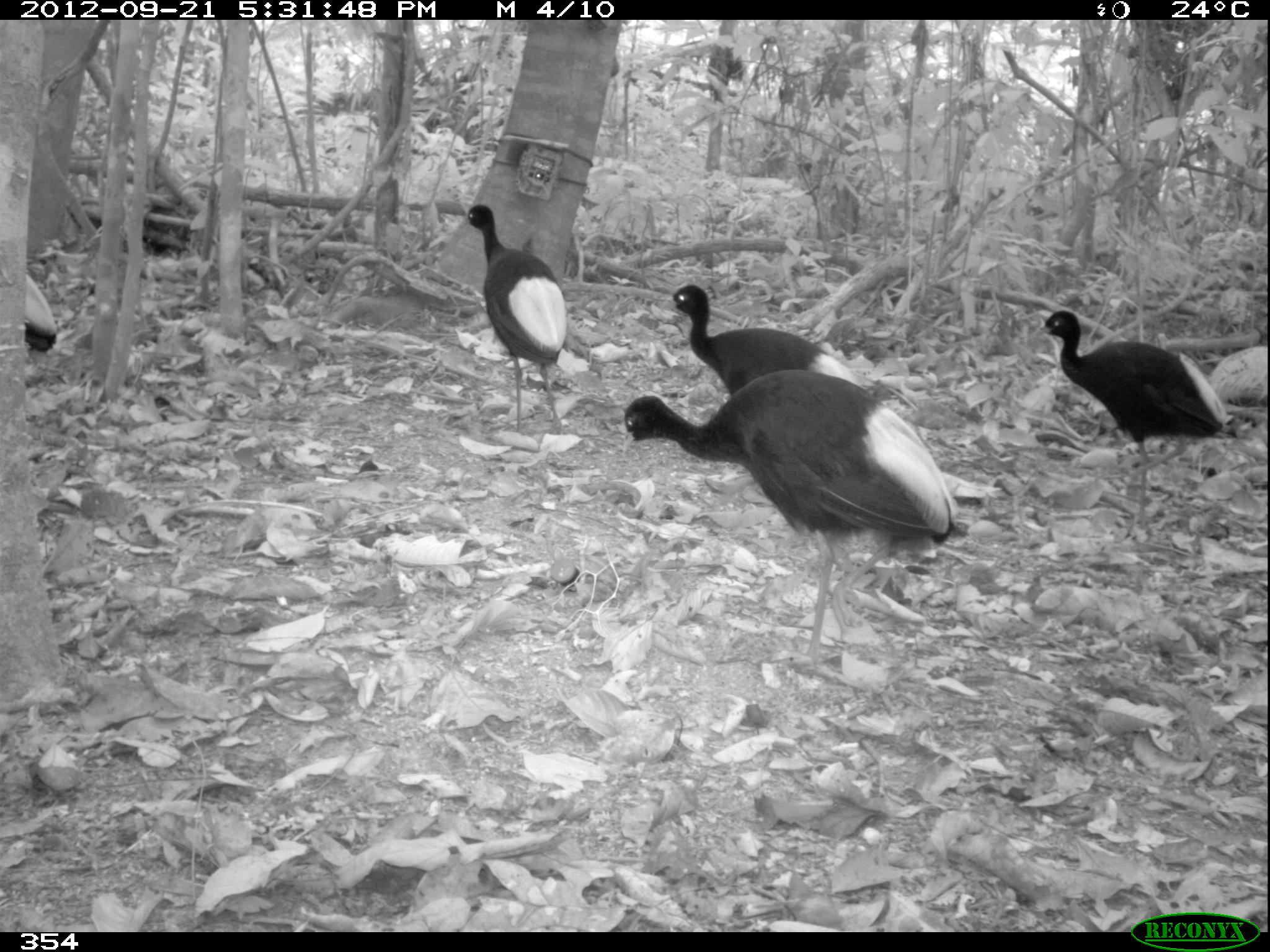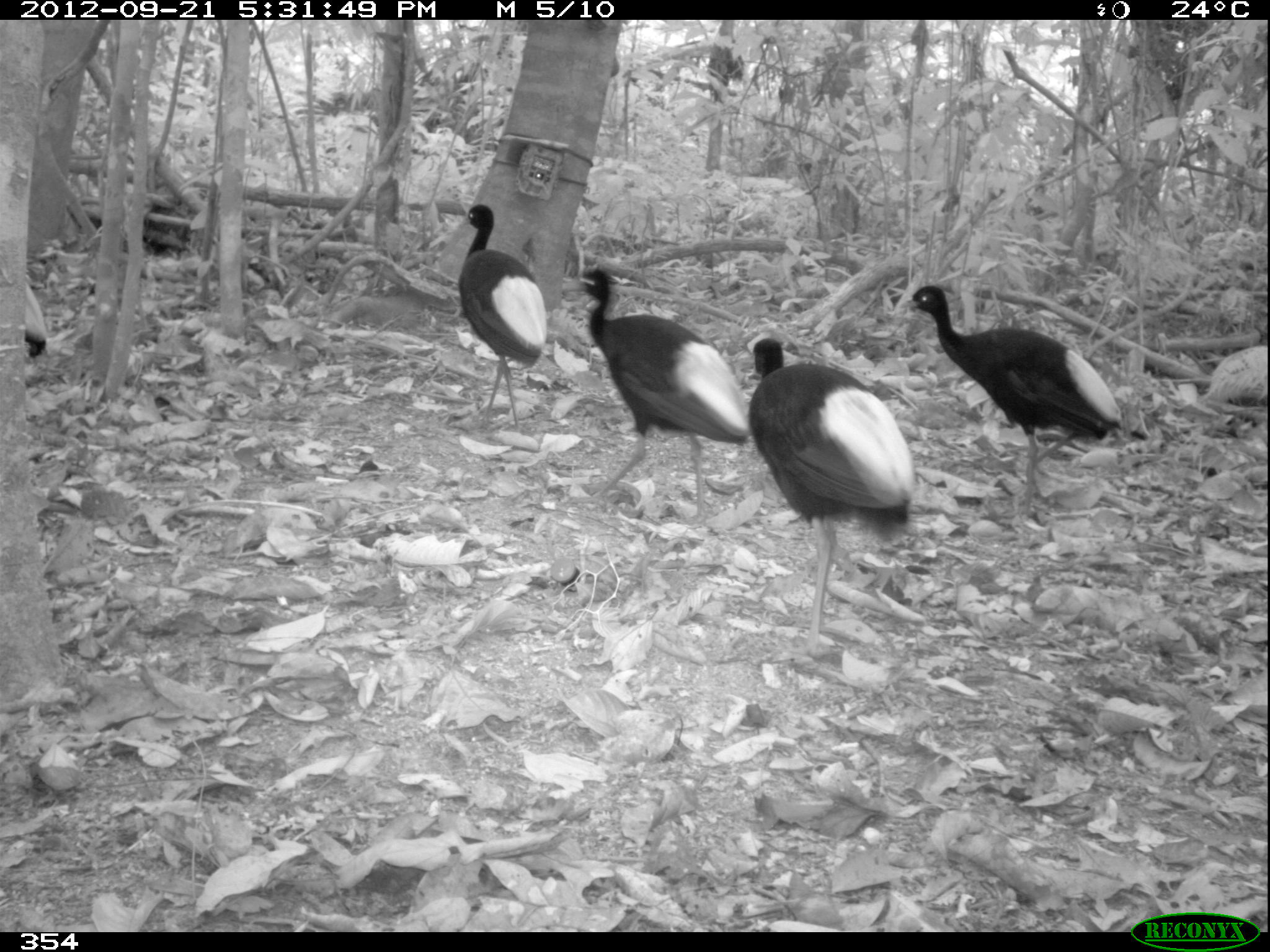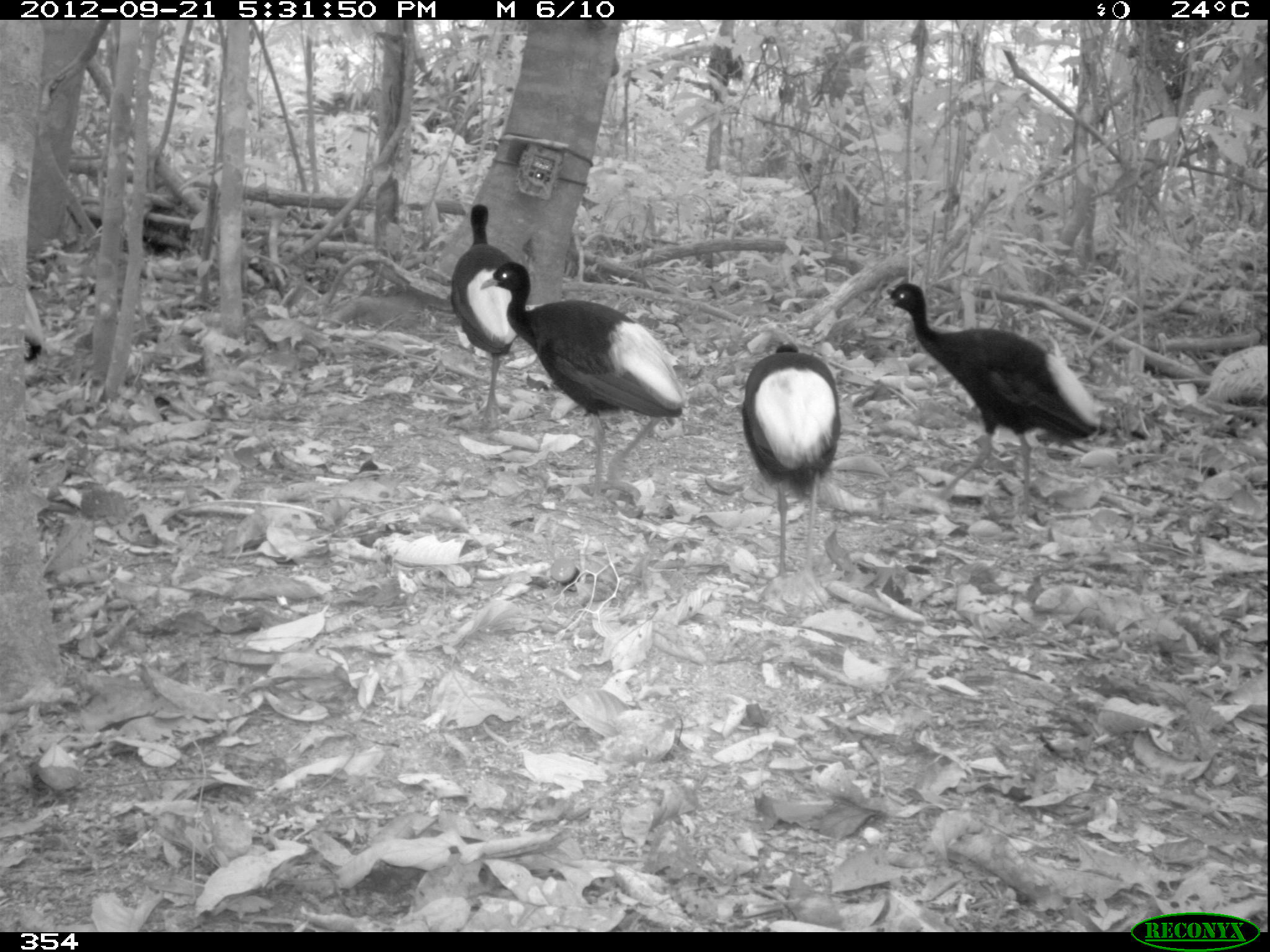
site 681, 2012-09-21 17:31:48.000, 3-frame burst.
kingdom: Animalia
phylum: Chordata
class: Aves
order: Gruiformes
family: Psophiidae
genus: Psophia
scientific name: Psophia leucoptera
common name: pale-winged trumpeter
Psophia leucoptera (pale-winged trumpeter).